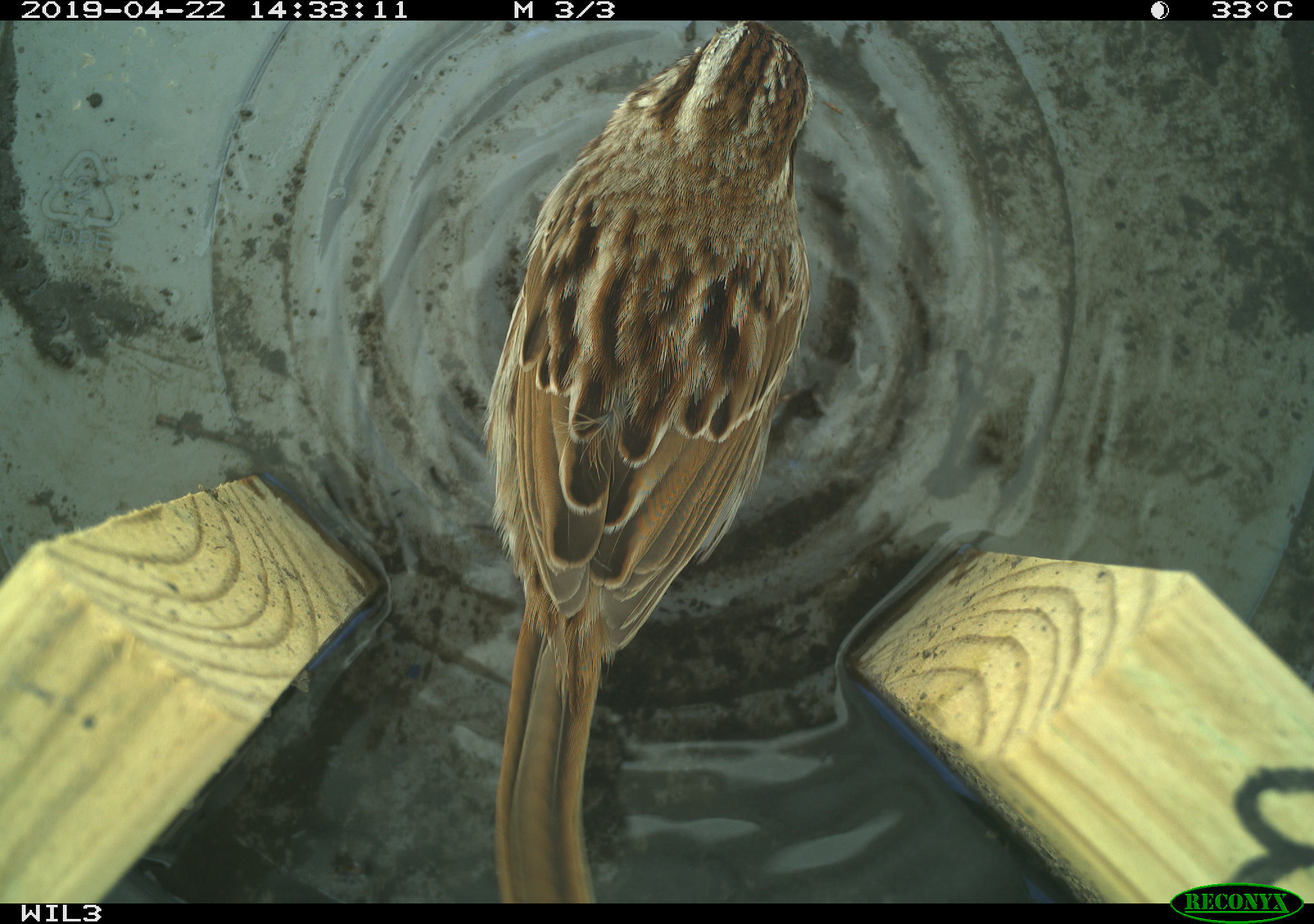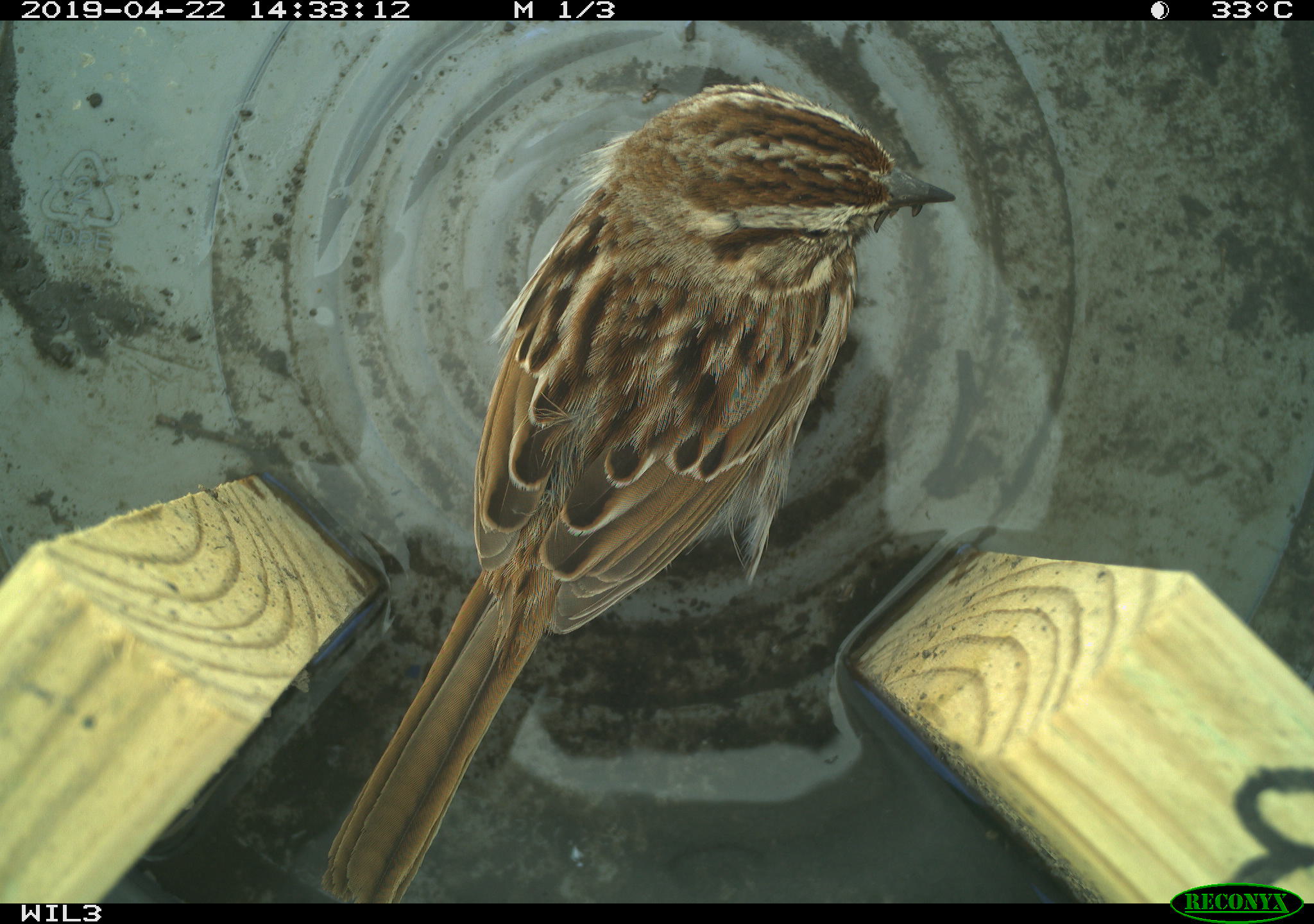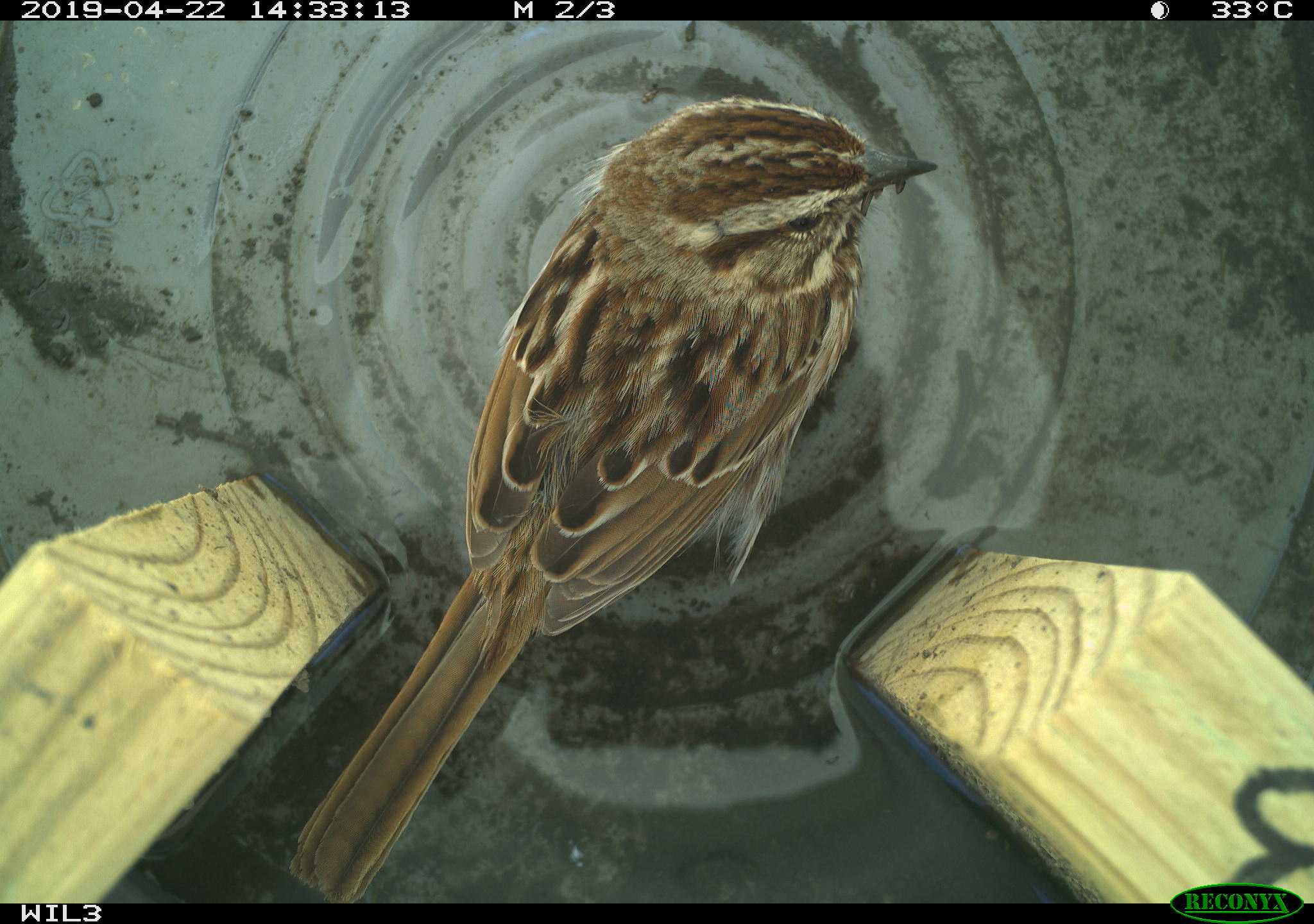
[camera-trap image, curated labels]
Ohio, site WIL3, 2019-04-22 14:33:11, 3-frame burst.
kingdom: Animalia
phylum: Chordata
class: Aves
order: Passeriformes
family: Passerellidae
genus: Melospiza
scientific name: Melospiza melodia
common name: song sparrow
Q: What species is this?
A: Song sparrow (Melospiza melodia).